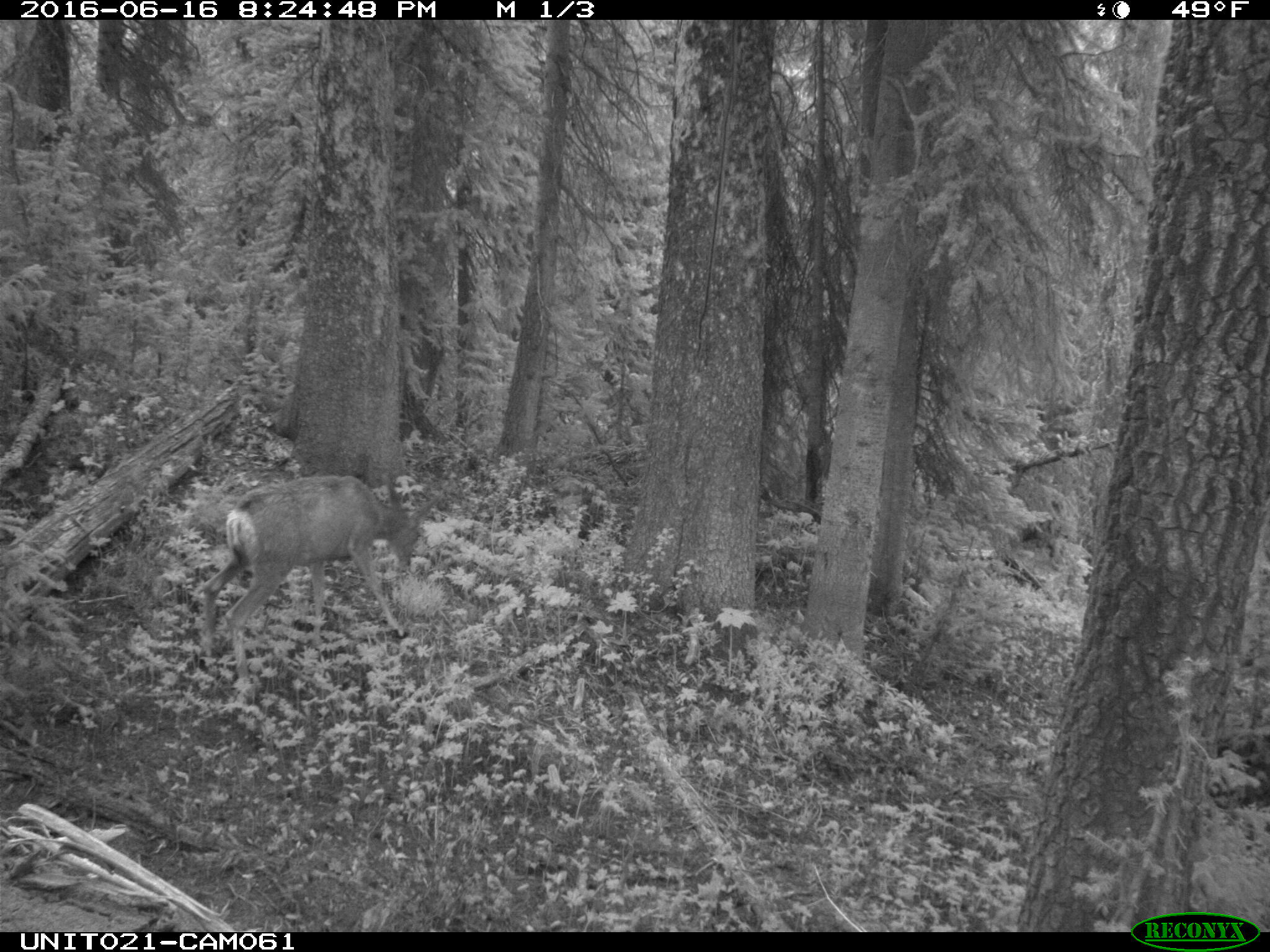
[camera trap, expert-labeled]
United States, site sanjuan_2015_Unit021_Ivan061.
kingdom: Animalia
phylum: Chordata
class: Mammalia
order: Artiodactyla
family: Cervidae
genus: Odocoileus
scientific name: Odocoileus hemionus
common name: mule deer